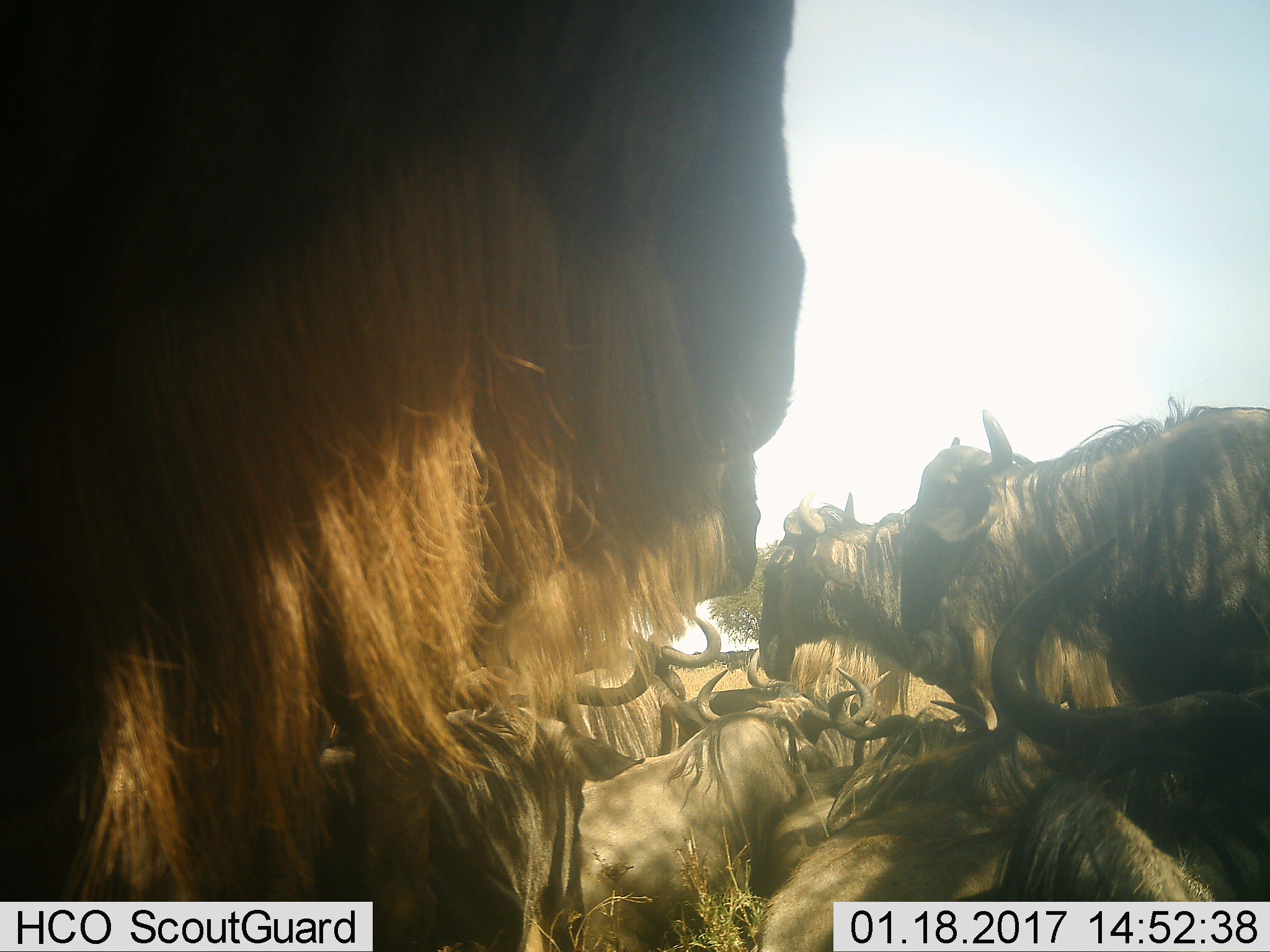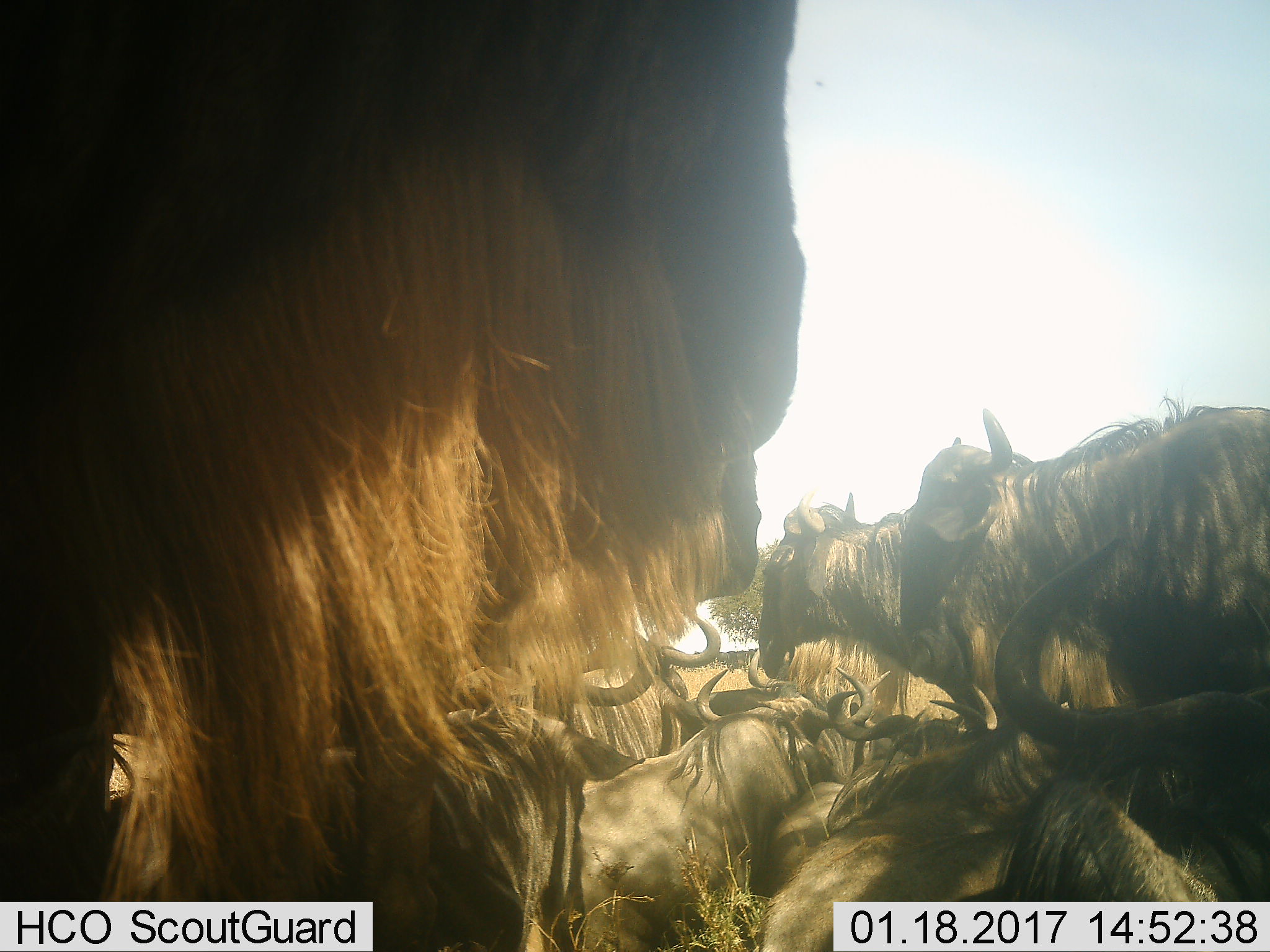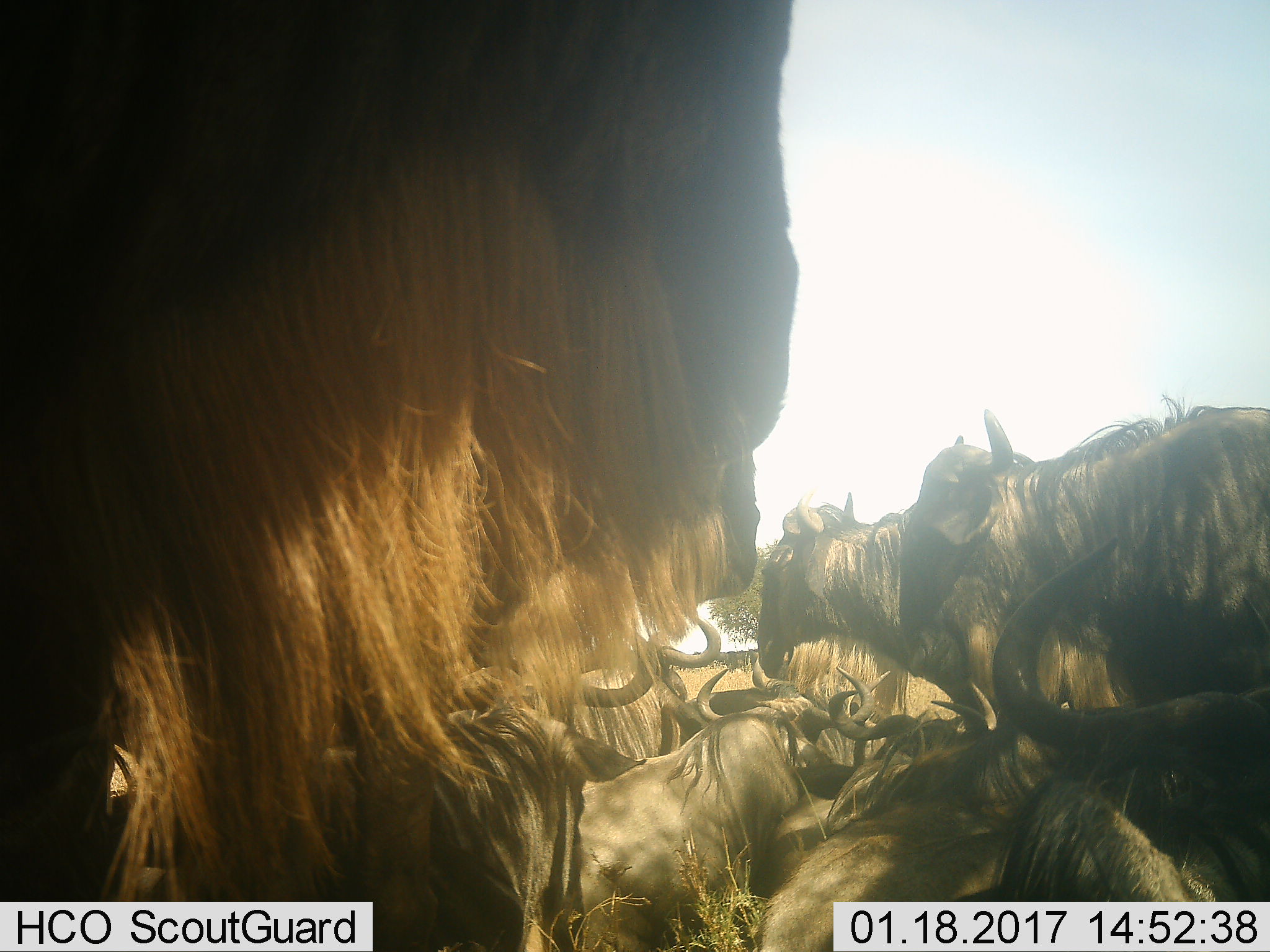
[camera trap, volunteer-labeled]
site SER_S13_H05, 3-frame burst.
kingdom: Animalia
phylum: Chordata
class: Mammalia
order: Artiodactyla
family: Bovidae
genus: Connochaetes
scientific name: Connochaetes taurinus taurinus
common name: blue wildebeest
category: wildebeestblue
Wildebeestblue (blue wildebeest) (Connochaetes taurinus taurinus), count 10. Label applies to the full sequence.